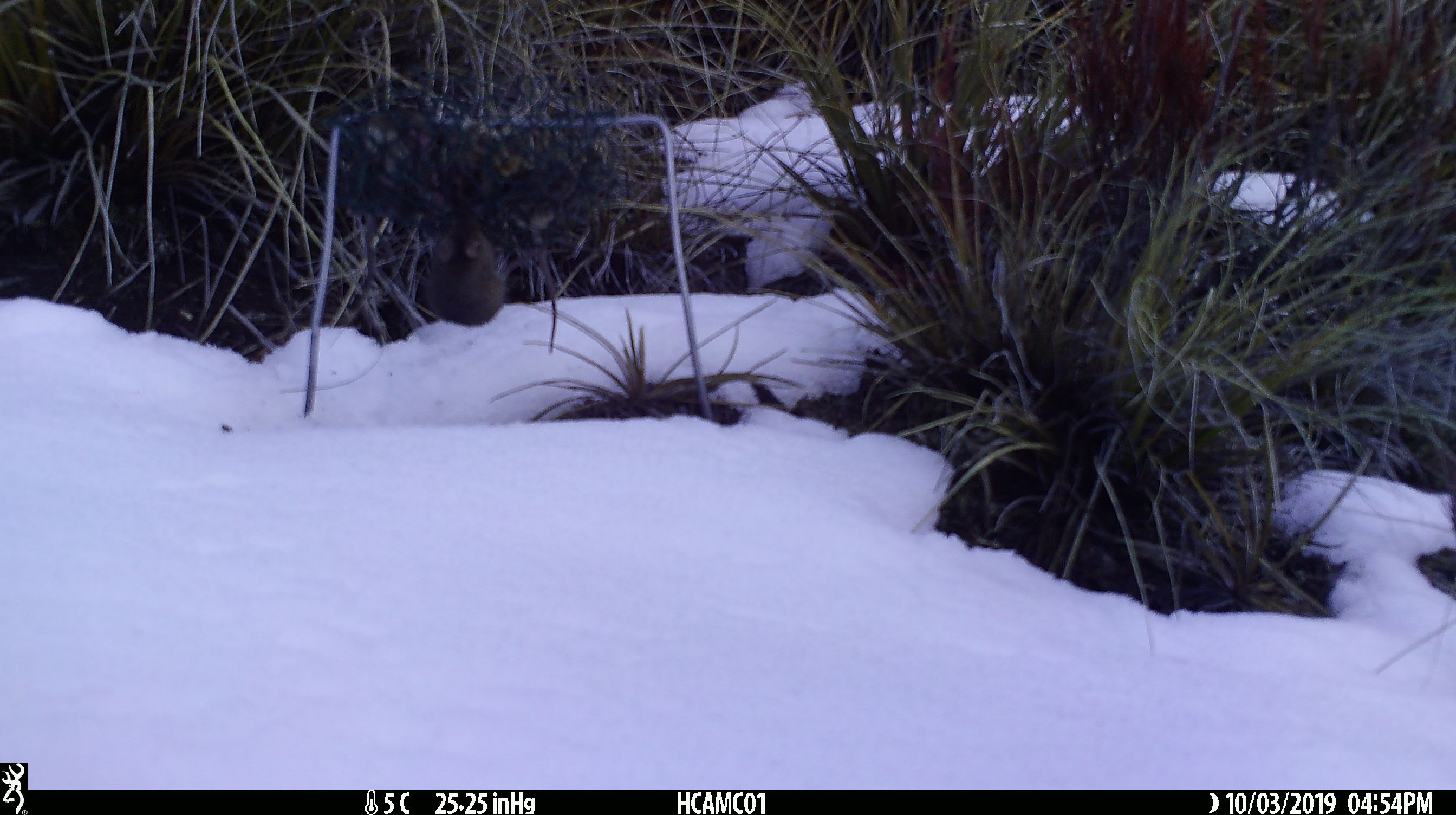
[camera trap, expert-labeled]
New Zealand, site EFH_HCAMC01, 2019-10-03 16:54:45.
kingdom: Animalia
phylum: Chordata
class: Mammalia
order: Rodentia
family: Muridae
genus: Mus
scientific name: Mus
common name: mouse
Mouse (Mus).